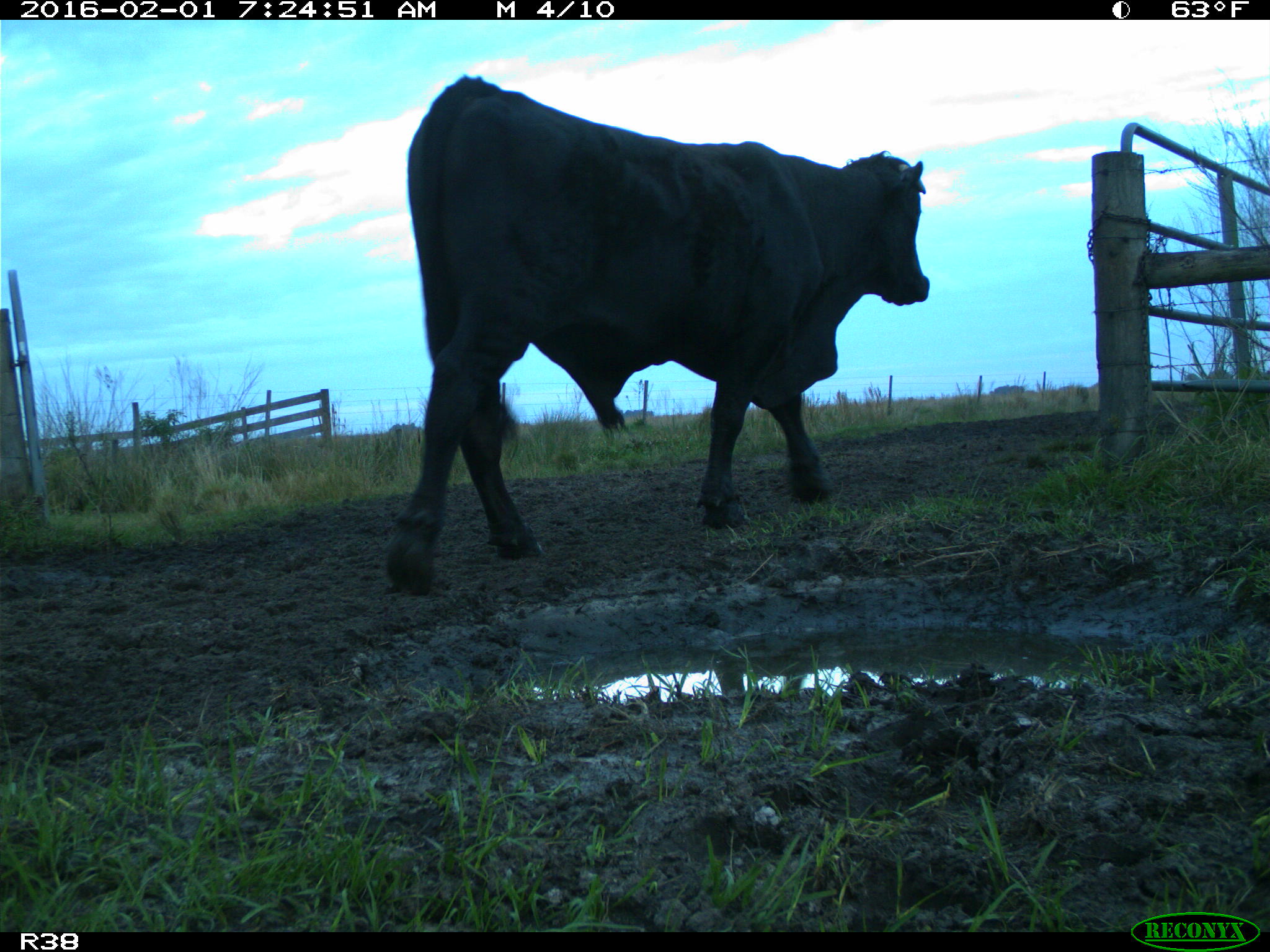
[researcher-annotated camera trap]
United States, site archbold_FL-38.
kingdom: Animalia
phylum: Chordata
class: Mammalia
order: Artiodactyla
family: Bovidae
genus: Bos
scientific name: Bos taurus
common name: domestic cow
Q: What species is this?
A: Bos taurus (domestic cow).